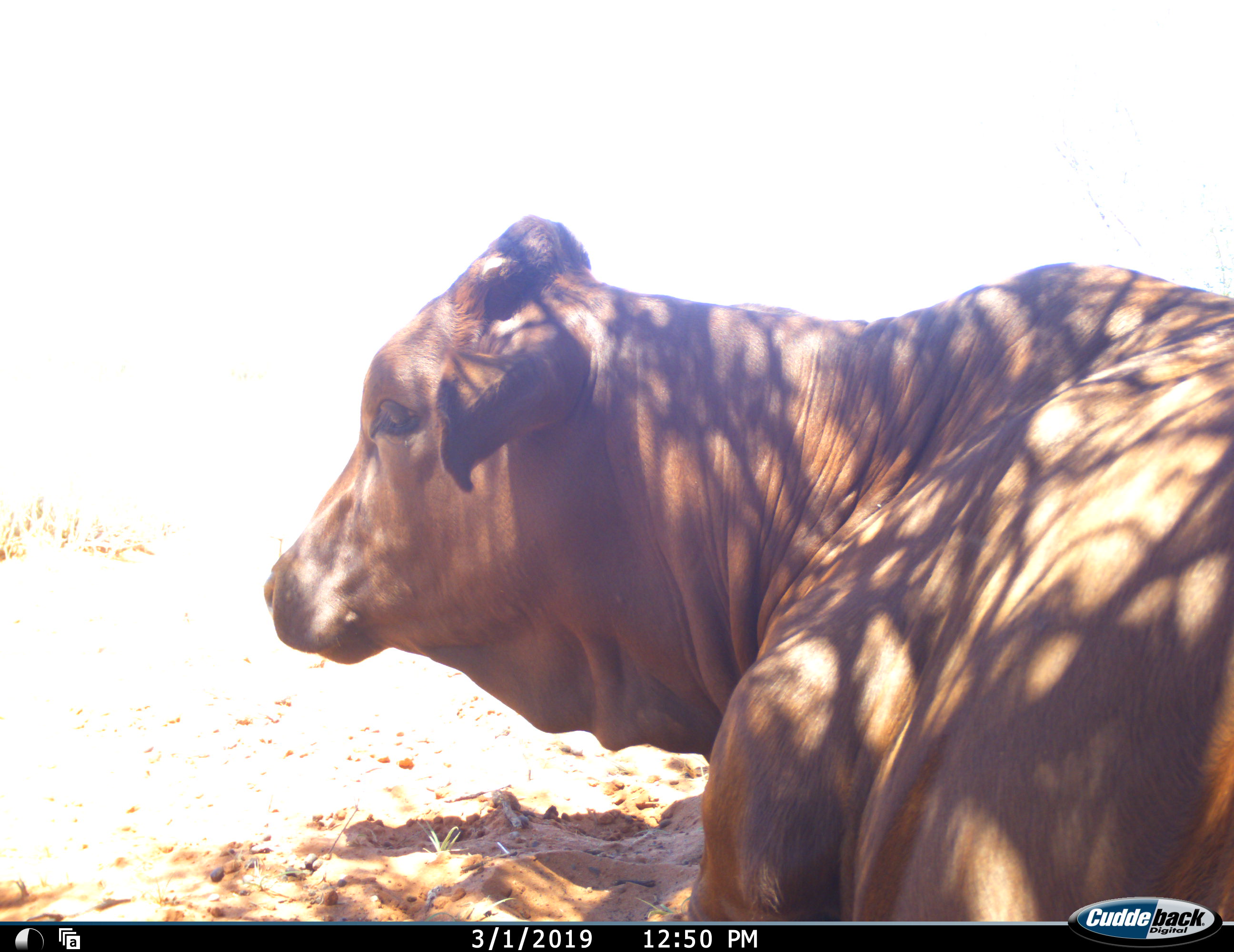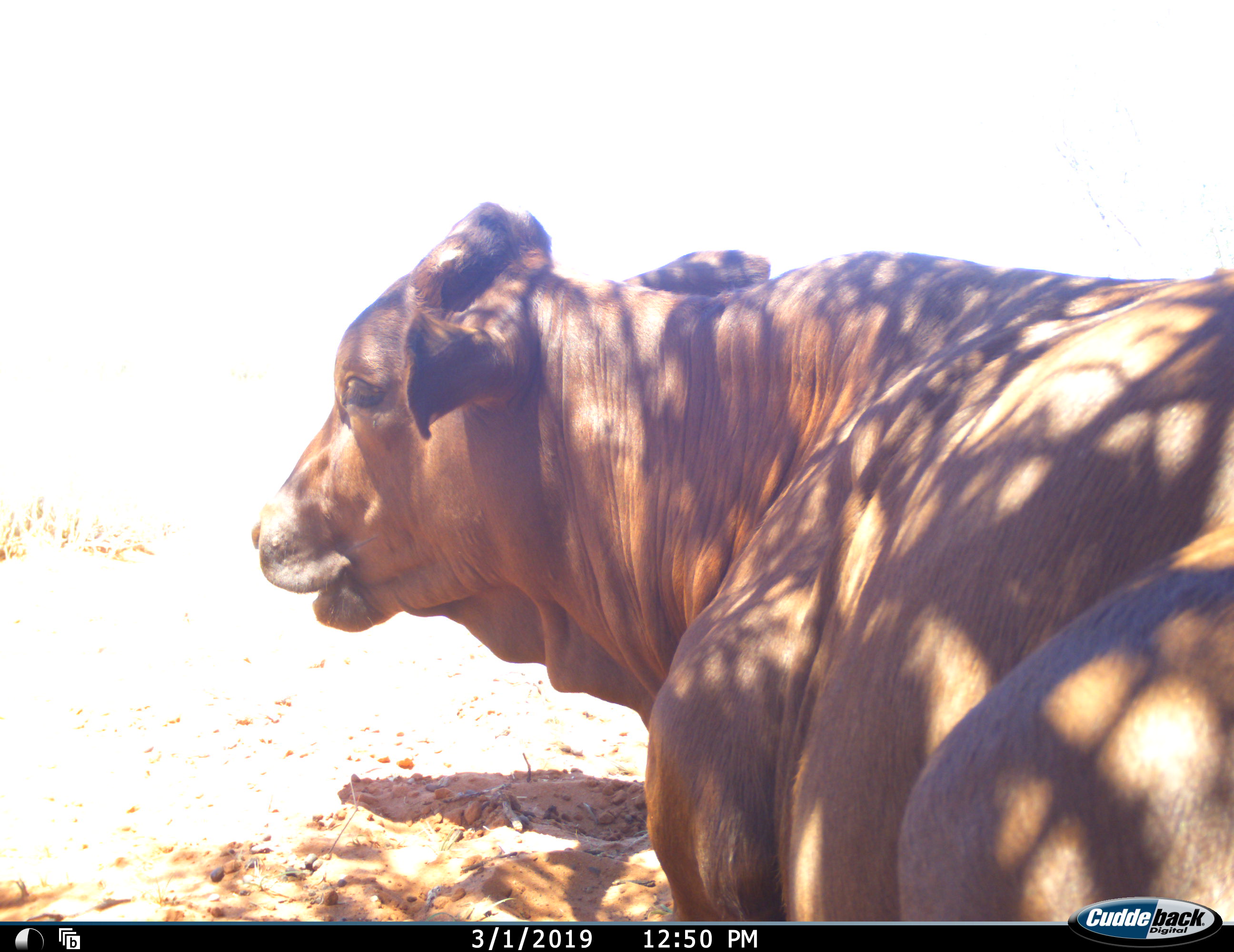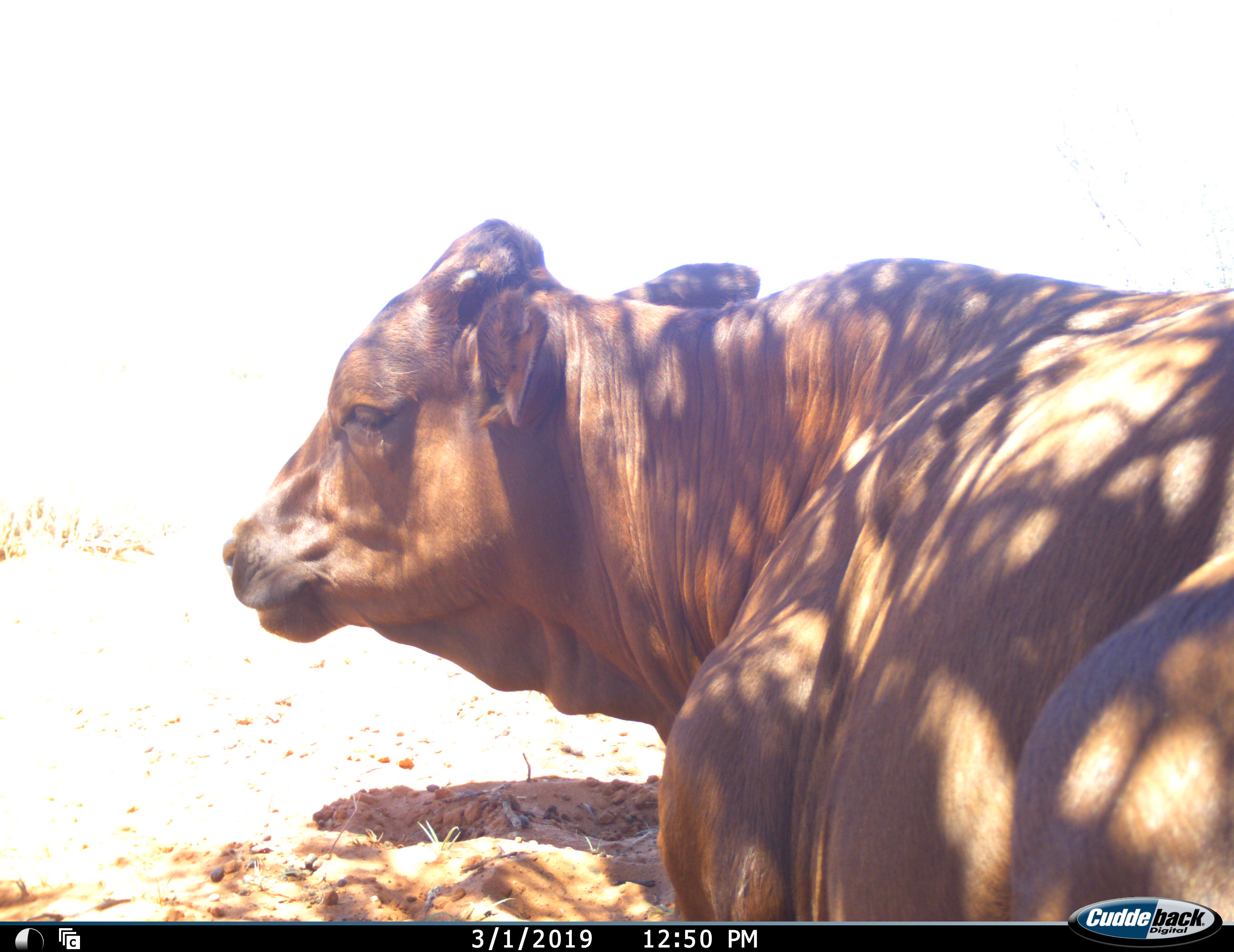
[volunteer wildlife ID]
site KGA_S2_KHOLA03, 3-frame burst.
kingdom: Animalia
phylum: Chordata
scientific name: Vertebrata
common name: domestic animal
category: domesticanimal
Domesticanimal (domestic animal) (Vertebrata), count 1. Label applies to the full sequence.